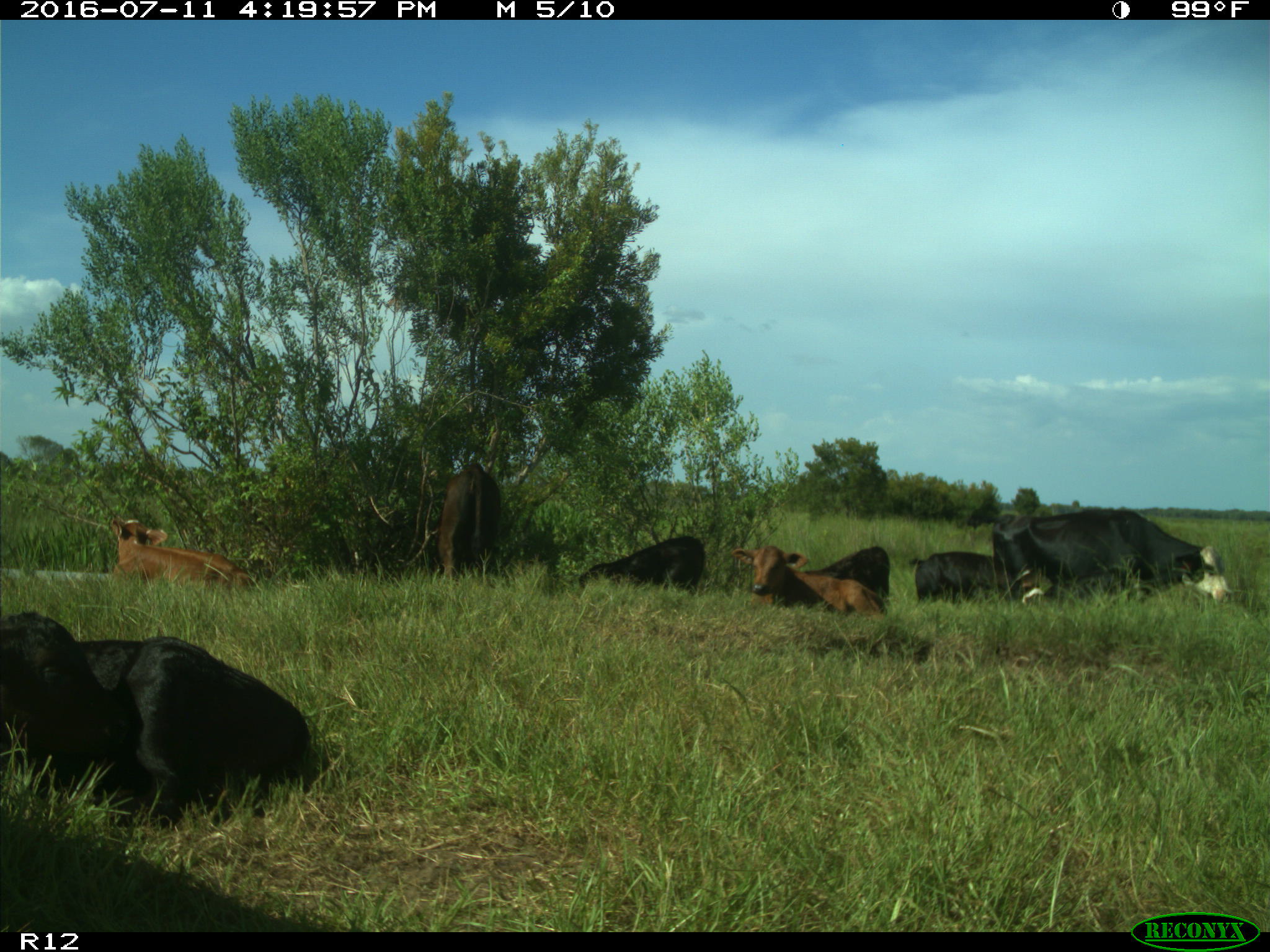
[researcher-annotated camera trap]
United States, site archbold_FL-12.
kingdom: Animalia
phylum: Chordata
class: Mammalia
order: Artiodactyla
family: Bovidae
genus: Bos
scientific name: Bos taurus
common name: domestic cow